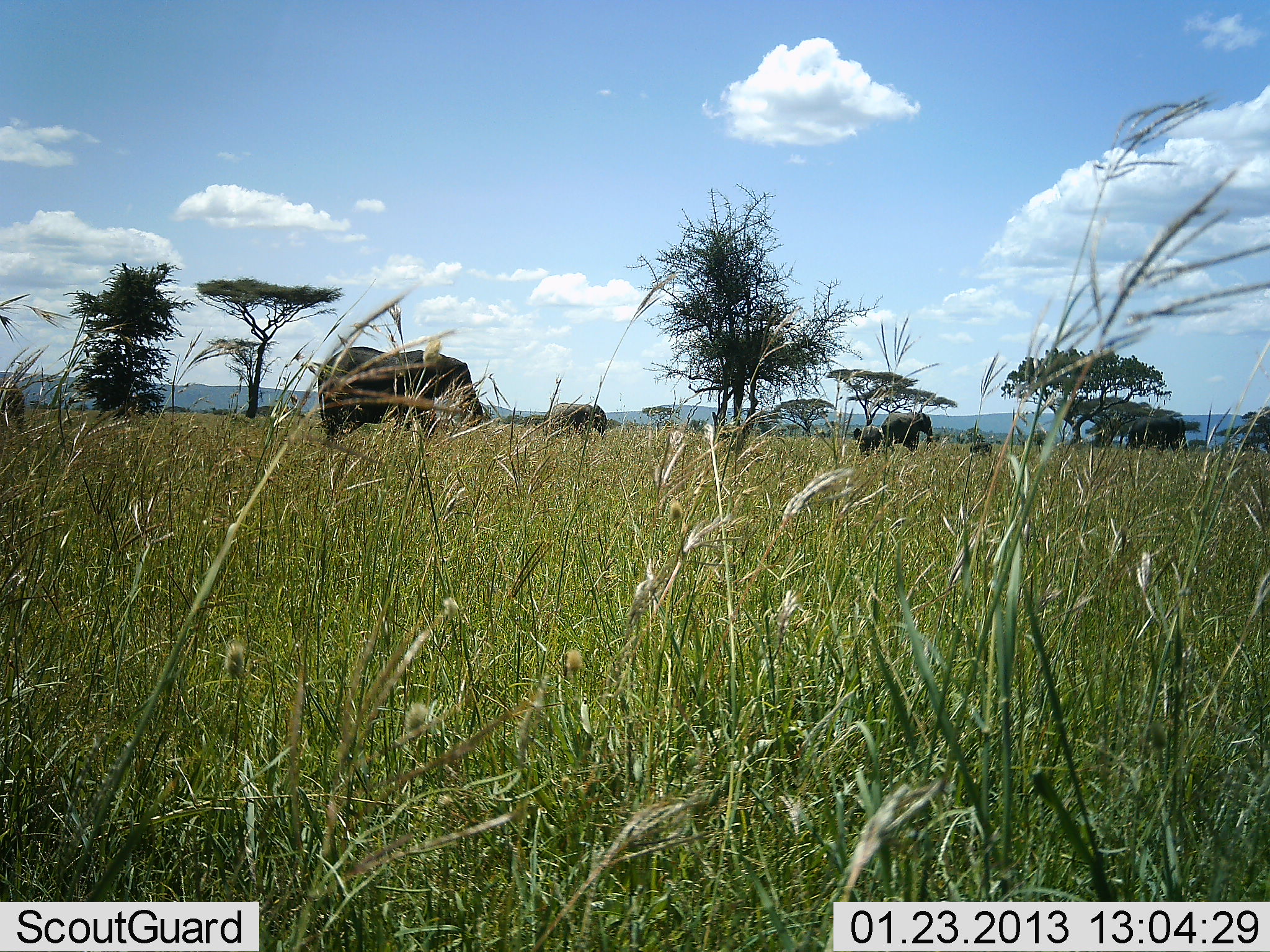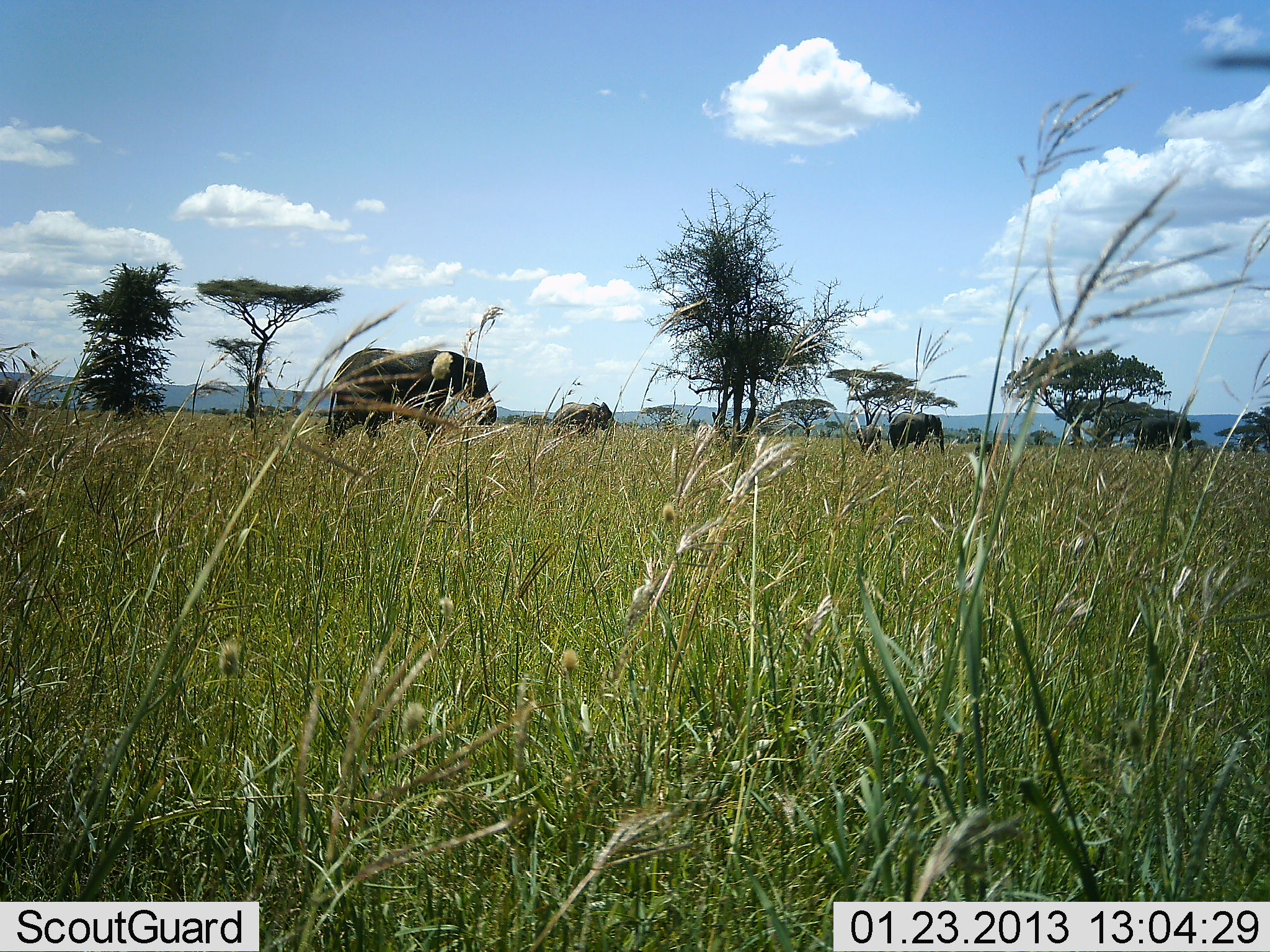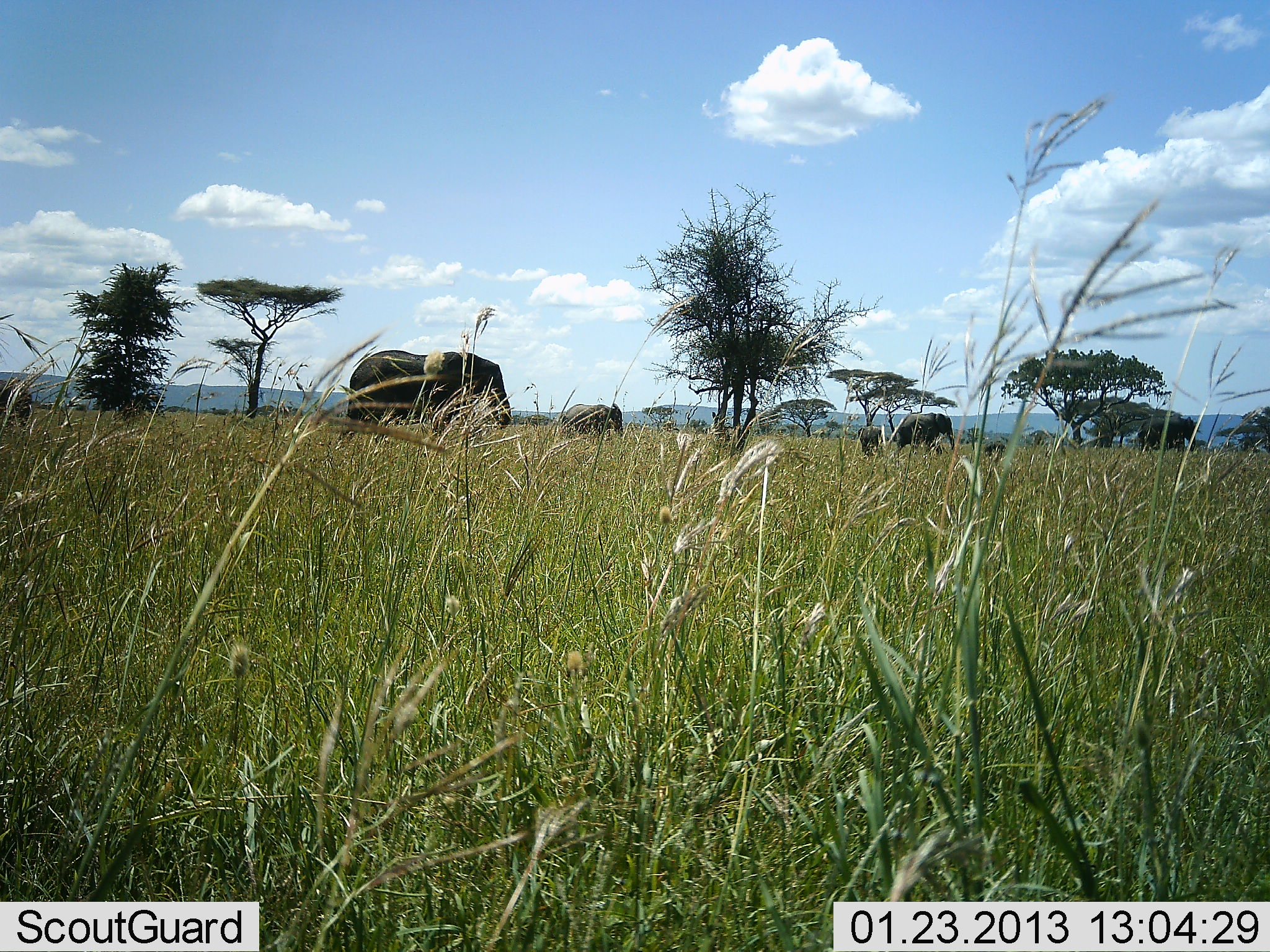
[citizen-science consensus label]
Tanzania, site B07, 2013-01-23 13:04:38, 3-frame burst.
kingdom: Animalia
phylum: Chordata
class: Mammalia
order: Proboscidea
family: Elephantidae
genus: Loxodonta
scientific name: Loxodonta africana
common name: african bush elephant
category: elephant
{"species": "elephant (african bush elephant) (Loxodonta africana)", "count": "4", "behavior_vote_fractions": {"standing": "13%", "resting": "0%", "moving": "90%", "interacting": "0%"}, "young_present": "52%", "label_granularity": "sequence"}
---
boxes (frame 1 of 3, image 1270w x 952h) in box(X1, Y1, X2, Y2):
animal: box(317, 345, 484, 444); box(541, 402, 609, 442); box(880, 411, 934, 456); box(1125, 414, 1189, 451)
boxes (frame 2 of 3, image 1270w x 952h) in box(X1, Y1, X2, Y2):
animal: box(323, 346, 499, 448); box(886, 410, 947, 457); box(1130, 412, 1195, 455); box(552, 402, 616, 438)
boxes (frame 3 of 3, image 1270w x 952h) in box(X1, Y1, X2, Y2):
animal: box(336, 349, 514, 441); box(892, 411, 956, 455); box(559, 402, 625, 441); box(1136, 413, 1196, 455)